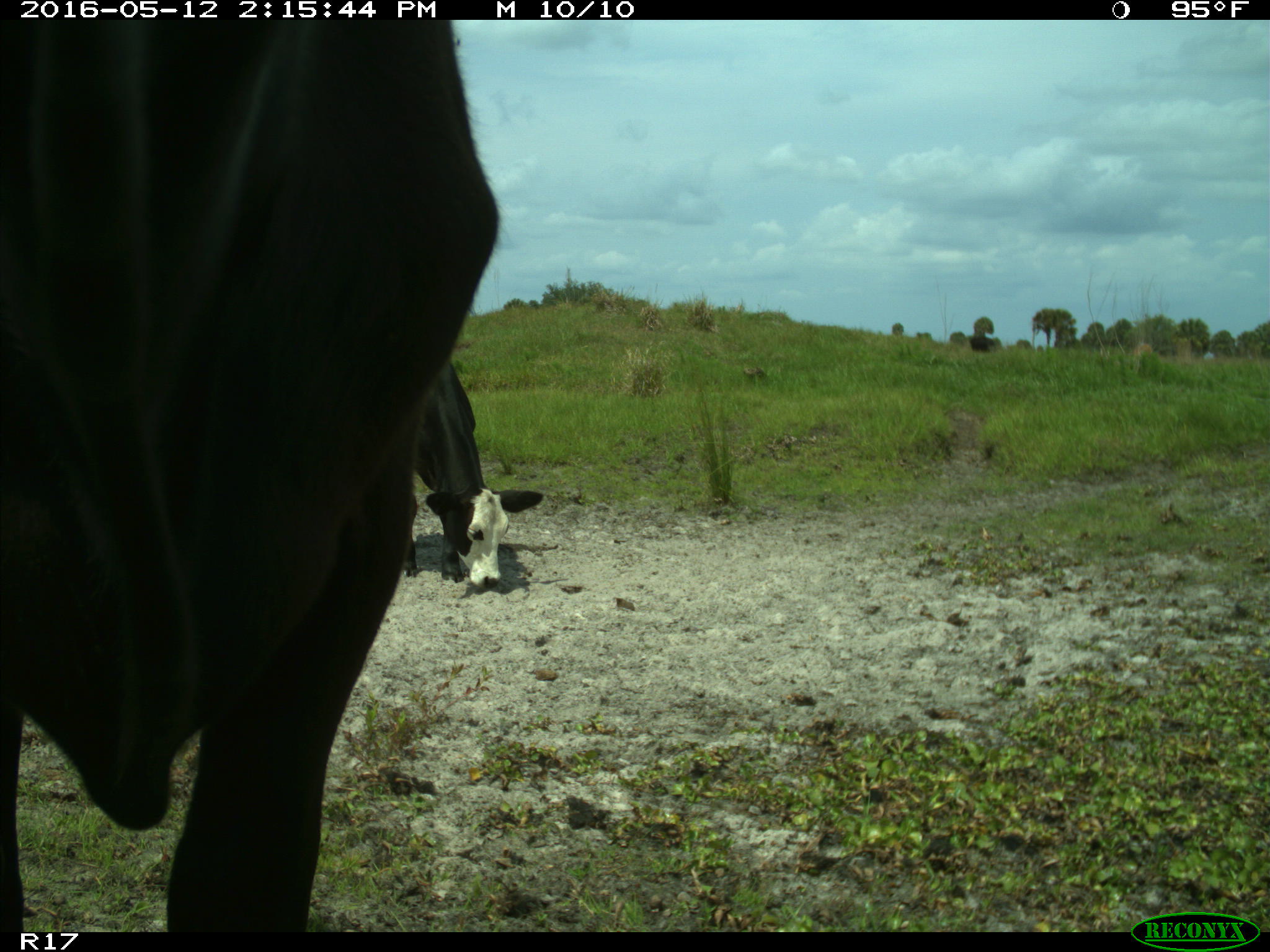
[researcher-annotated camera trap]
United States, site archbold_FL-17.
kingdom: Animalia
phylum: Chordata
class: Mammalia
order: Artiodactyla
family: Bovidae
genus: Bos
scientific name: Bos taurus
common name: domestic cow